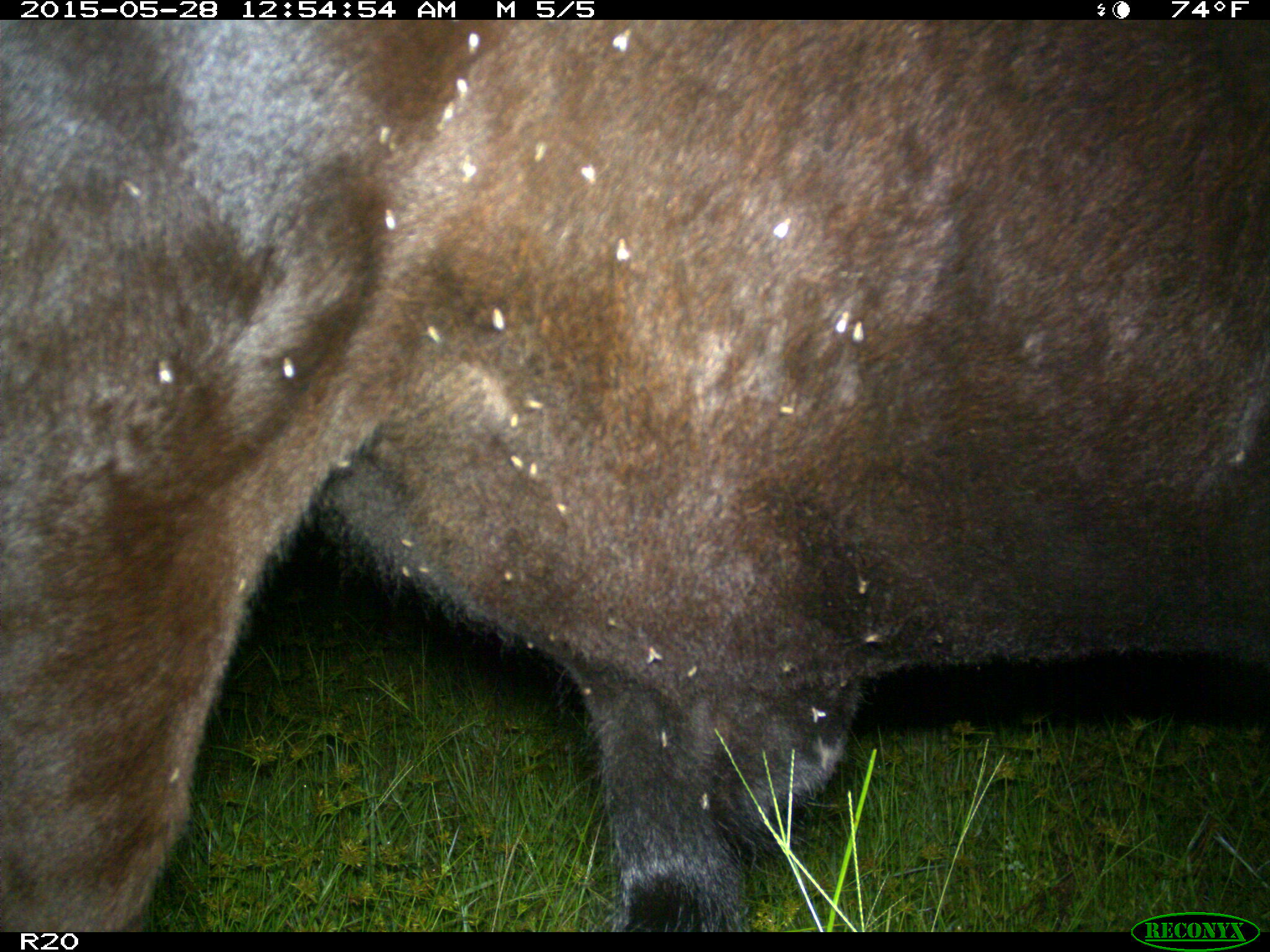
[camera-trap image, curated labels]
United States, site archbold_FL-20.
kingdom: Animalia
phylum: Chordata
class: Mammalia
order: Artiodactyla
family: Bovidae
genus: Bos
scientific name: Bos taurus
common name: domestic cow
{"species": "Bos taurus (domestic cow)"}